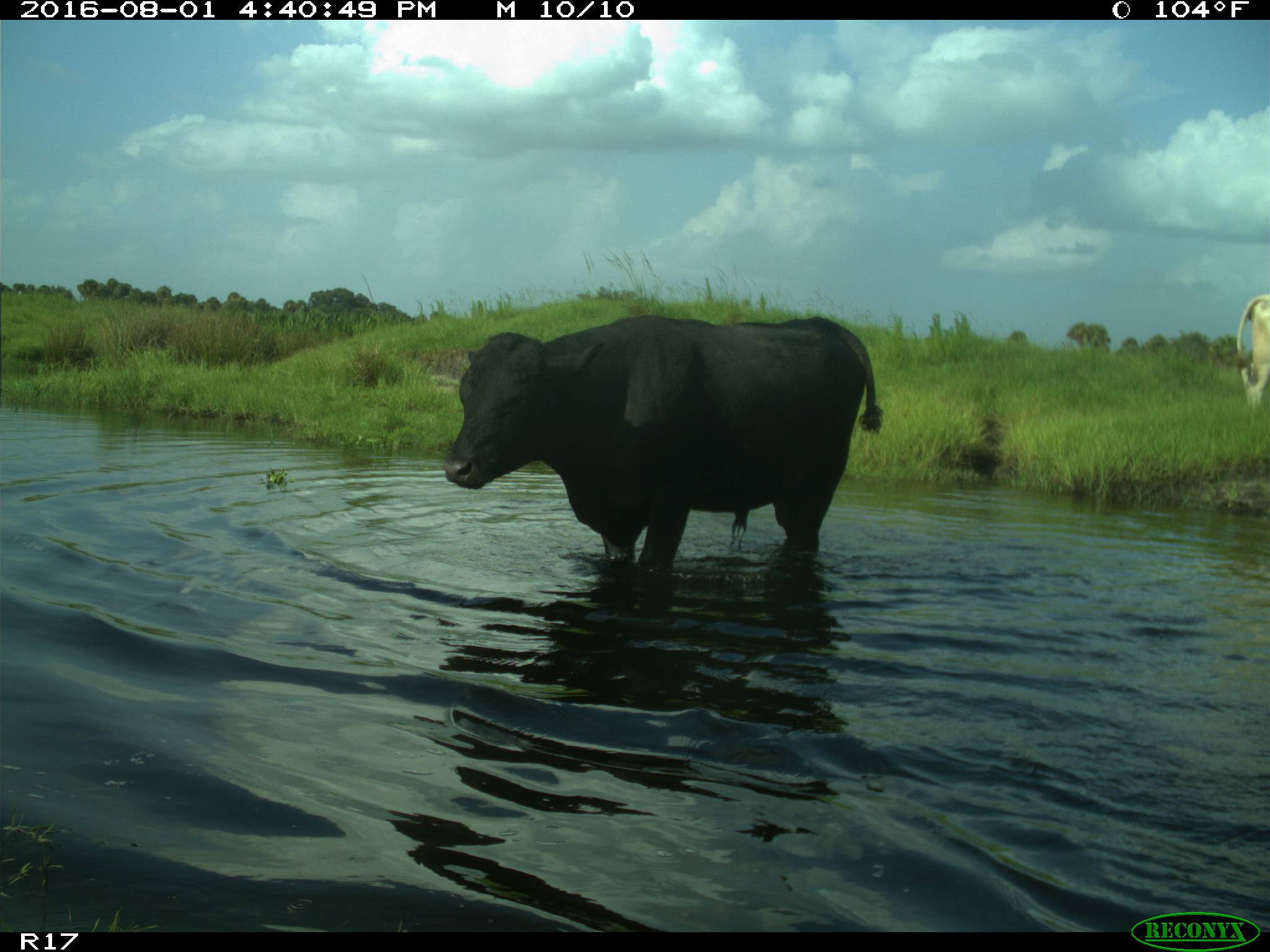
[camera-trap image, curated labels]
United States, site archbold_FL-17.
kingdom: Animalia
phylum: Chordata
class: Mammalia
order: Artiodactyla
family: Bovidae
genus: Bos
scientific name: Bos taurus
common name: domestic cow